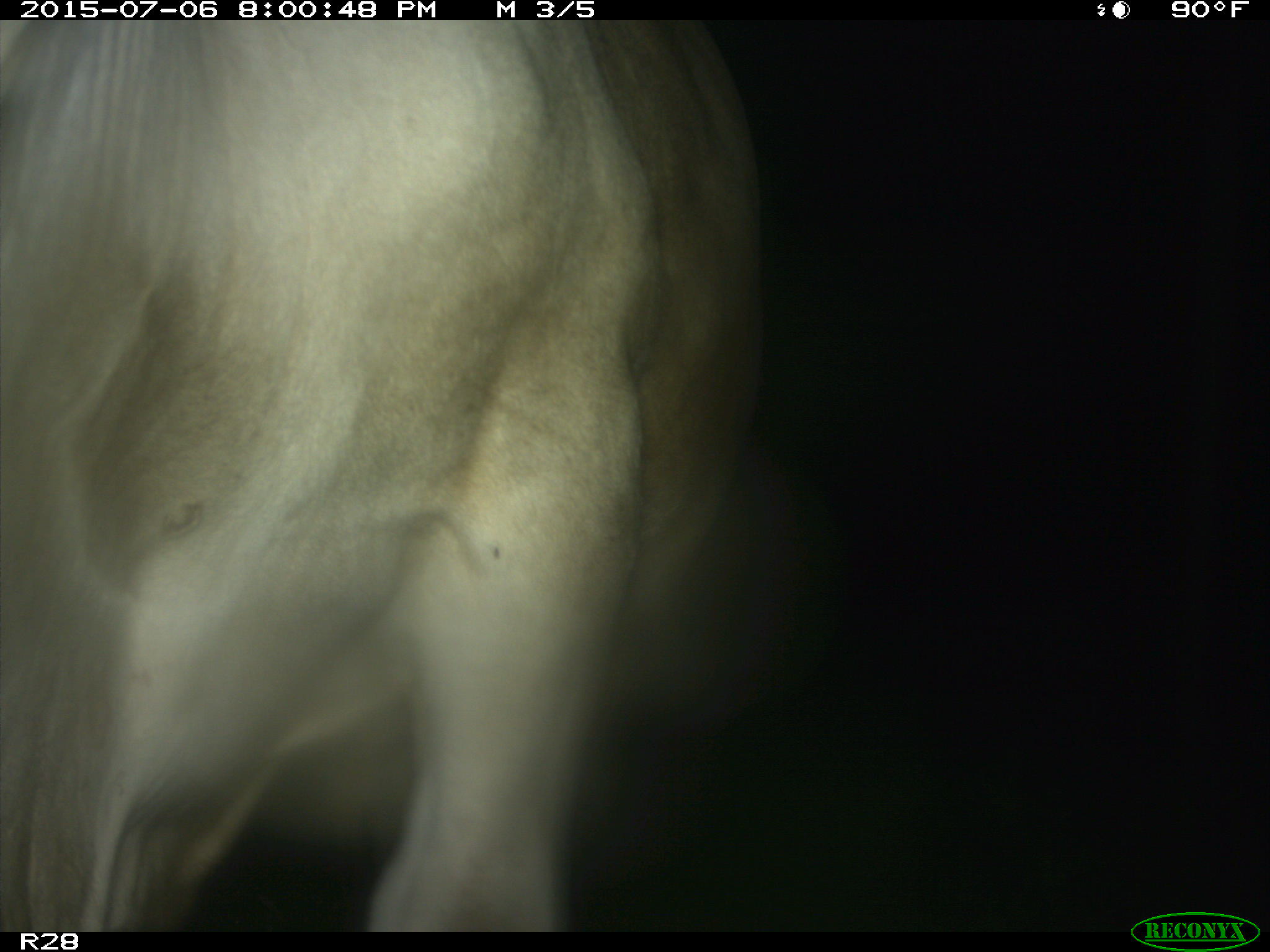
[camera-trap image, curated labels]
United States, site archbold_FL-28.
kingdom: Animalia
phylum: Chordata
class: Mammalia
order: Artiodactyla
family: Bovidae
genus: Bos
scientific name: Bos taurus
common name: domestic cow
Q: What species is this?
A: Bos taurus (domestic cow).